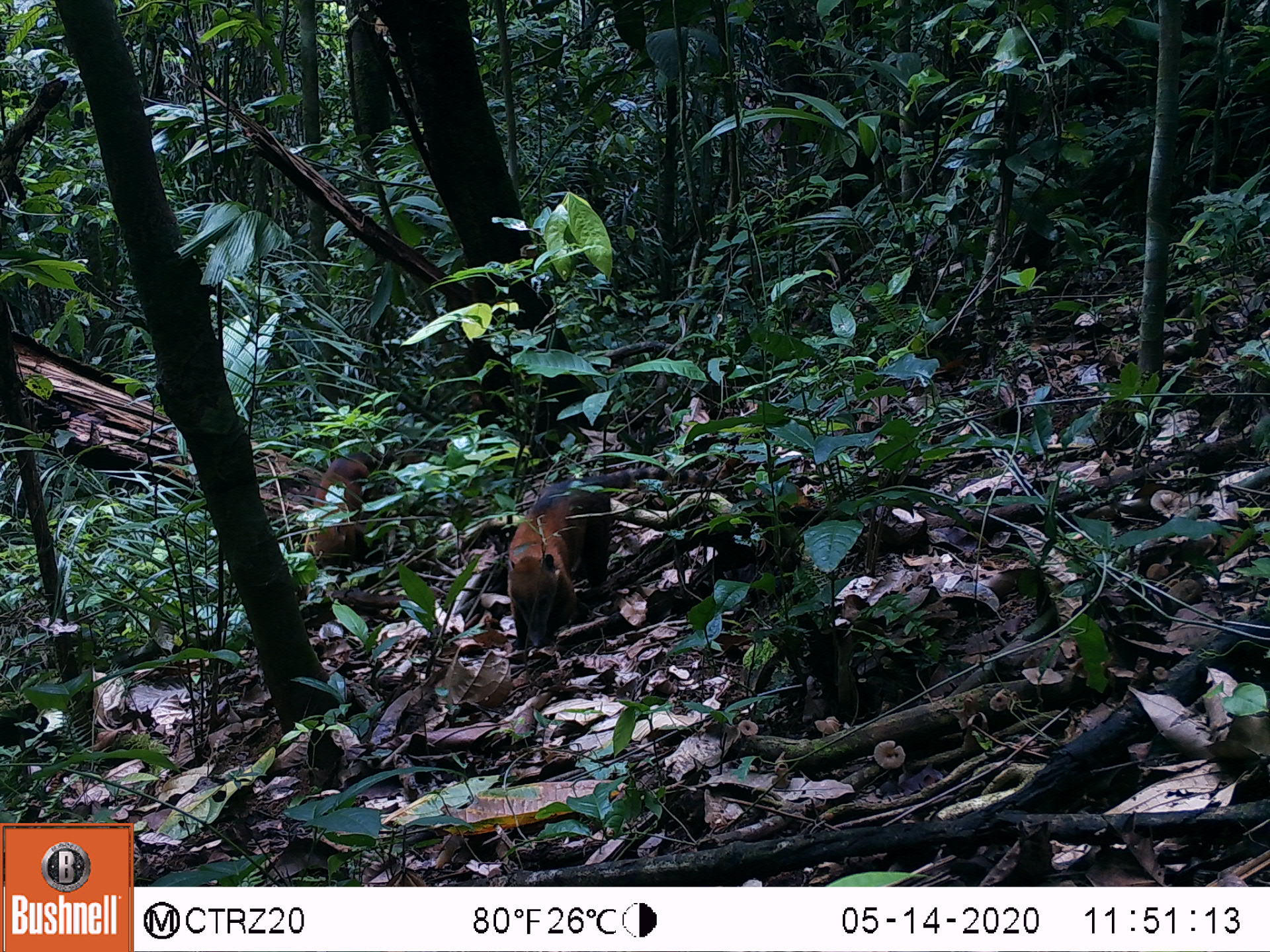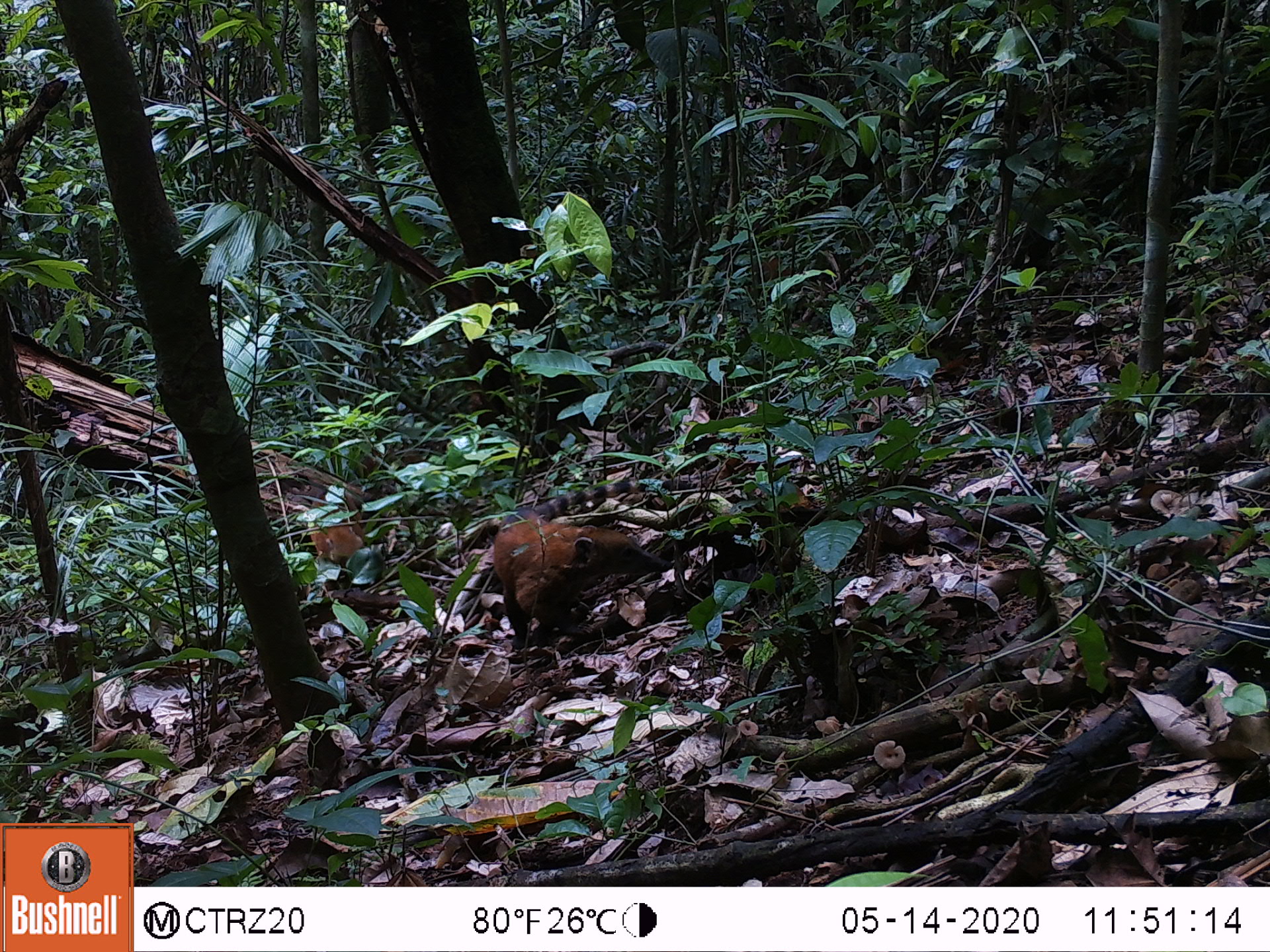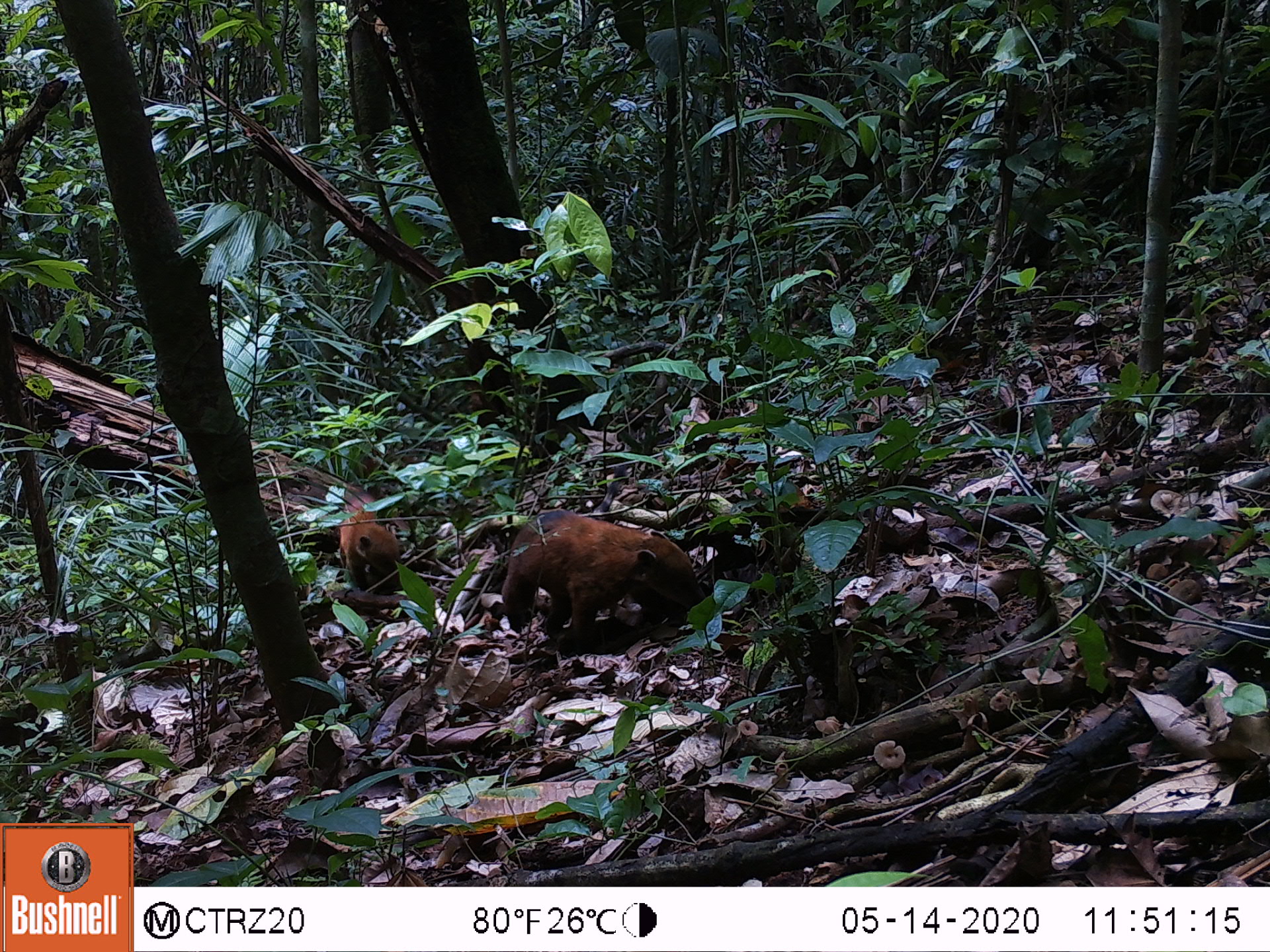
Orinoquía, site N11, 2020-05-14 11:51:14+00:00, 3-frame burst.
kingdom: Animalia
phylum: Chordata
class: Mammalia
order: Carnivora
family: Procyonidae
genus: Nasua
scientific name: Nasua nasua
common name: south american coati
South american coati (Nasua nasua).